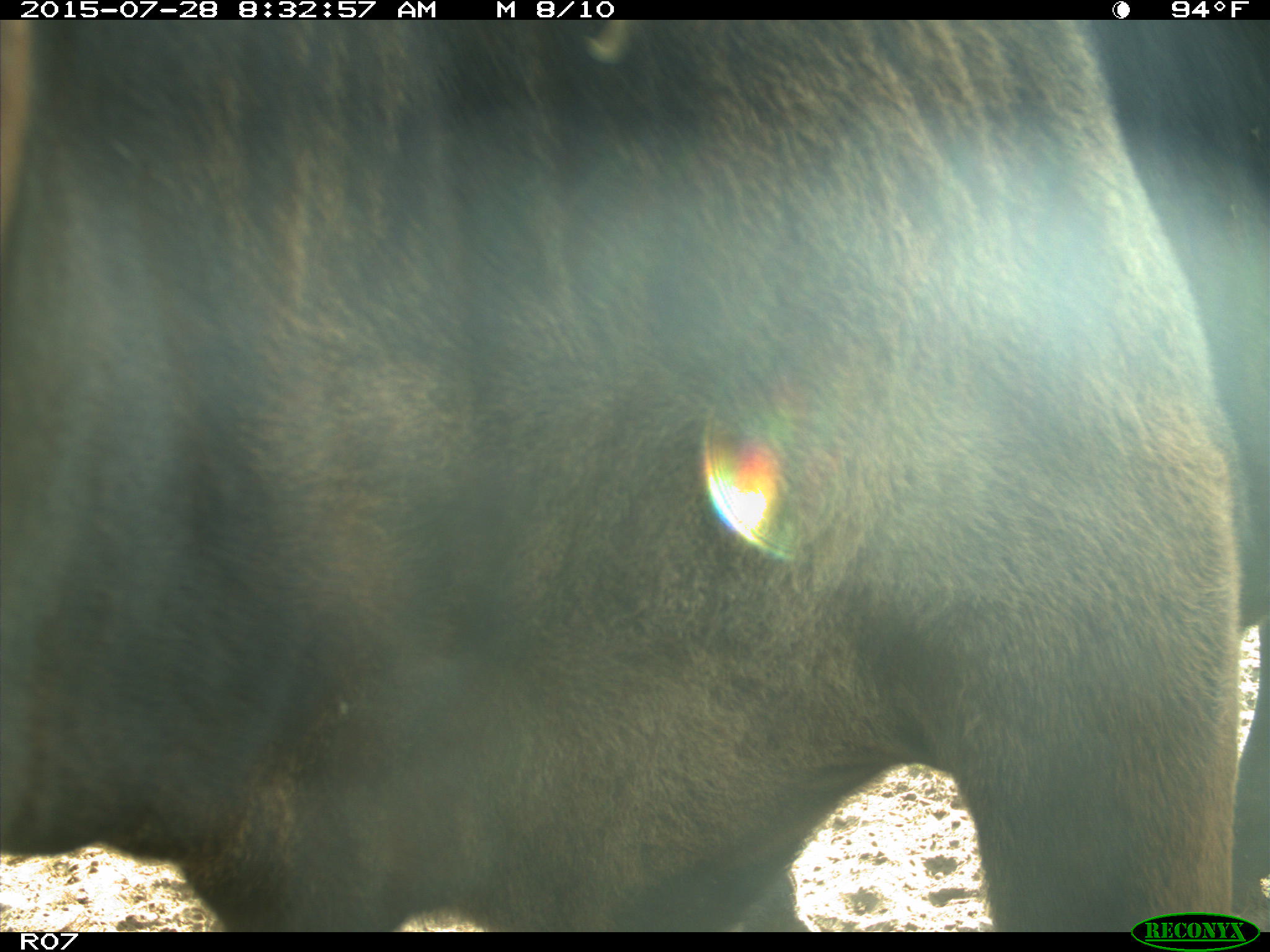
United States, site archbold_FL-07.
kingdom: Animalia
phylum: Chordata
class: Mammalia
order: Artiodactyla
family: Bovidae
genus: Bos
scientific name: Bos taurus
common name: domestic cow